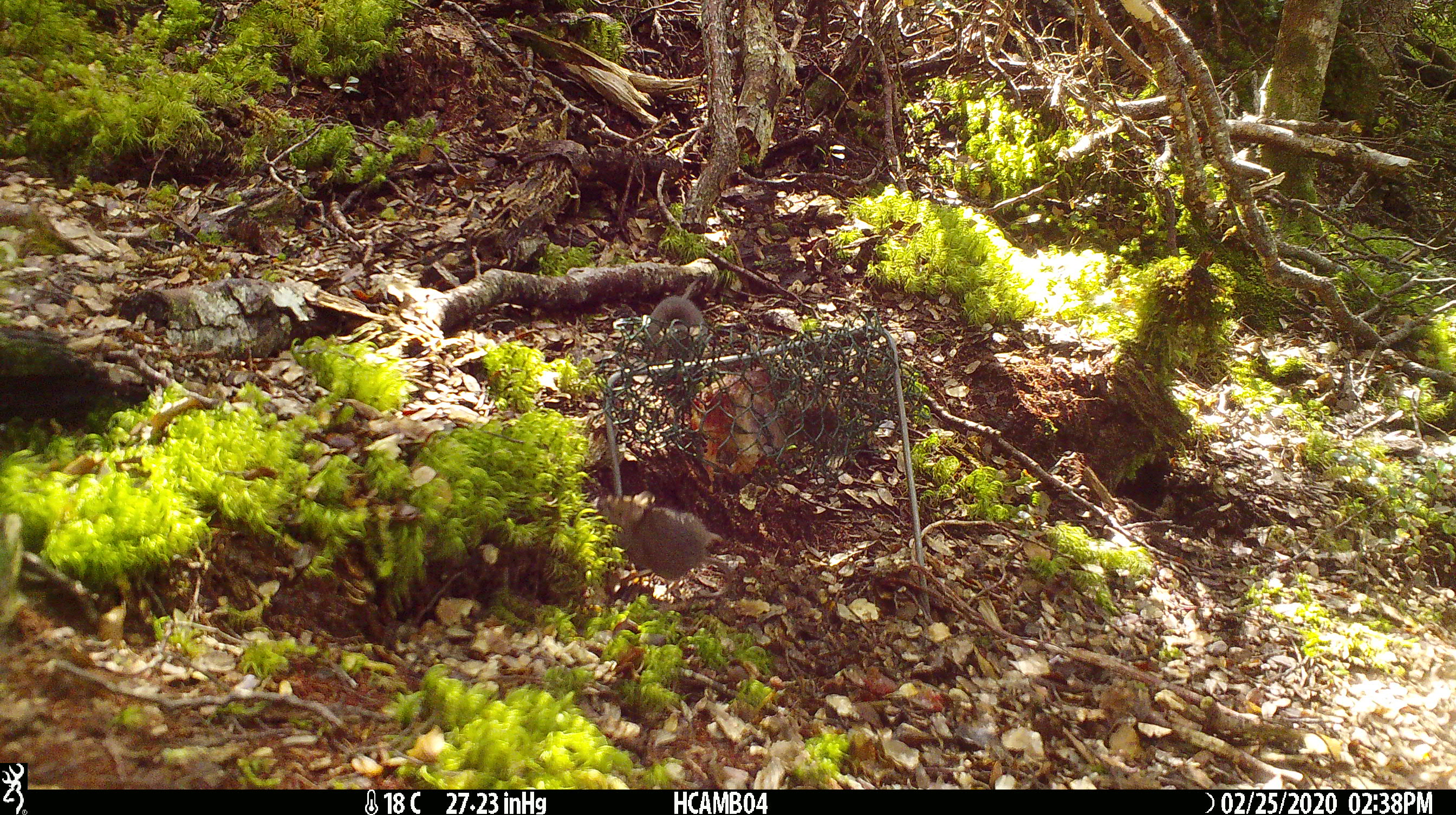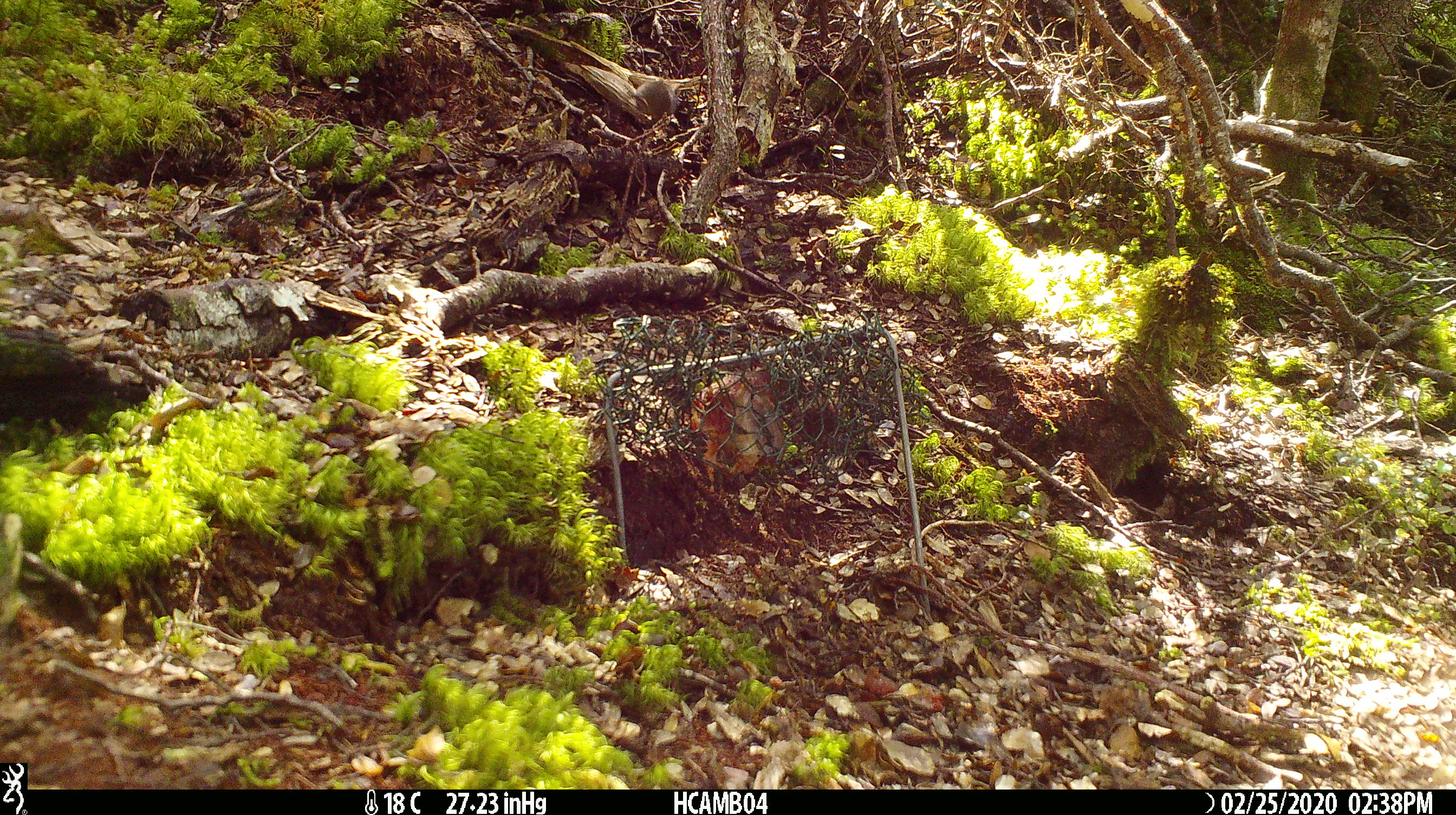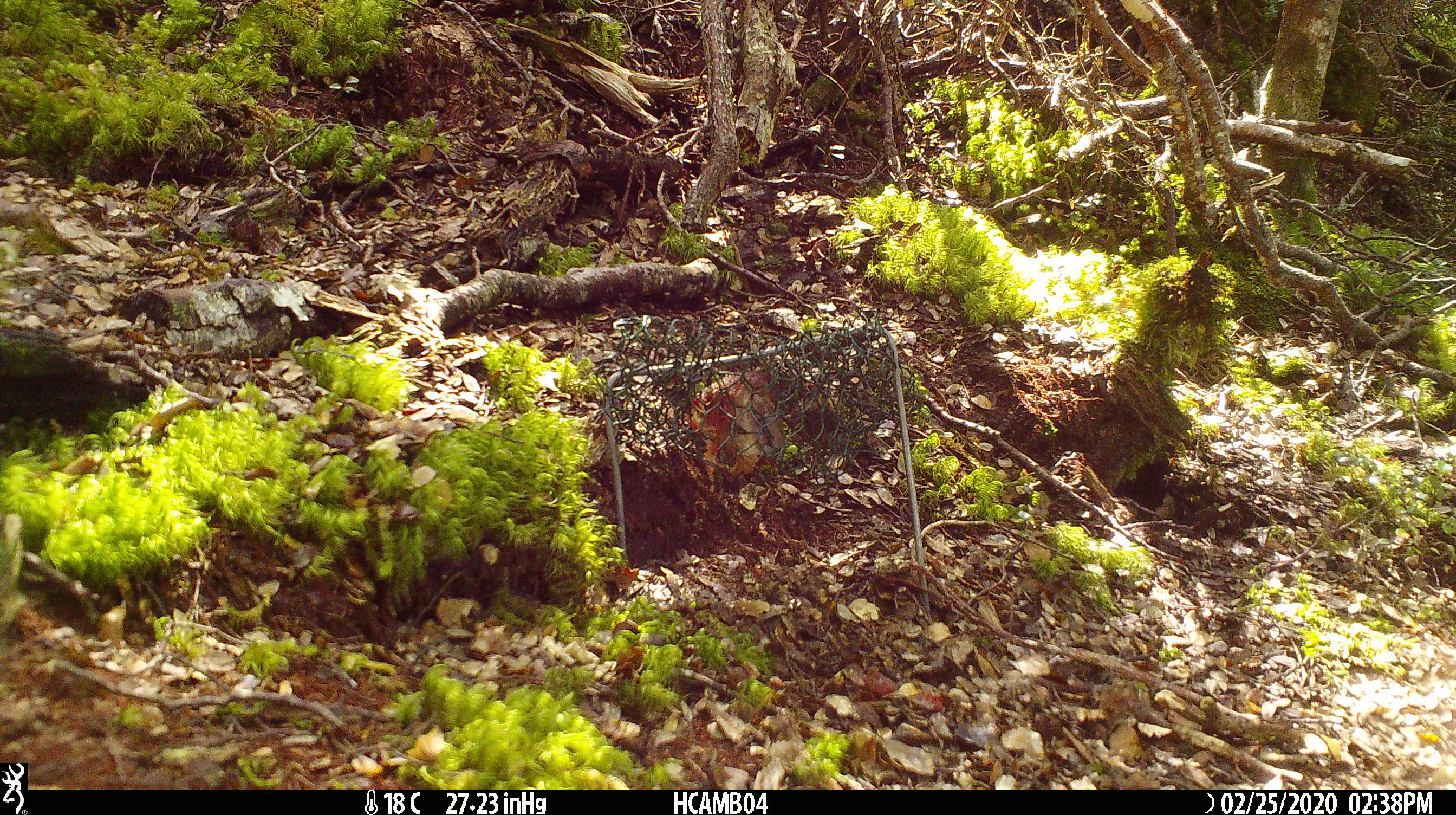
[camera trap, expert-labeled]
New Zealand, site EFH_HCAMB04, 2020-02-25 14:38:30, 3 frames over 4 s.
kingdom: Animalia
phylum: Chordata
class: Mammalia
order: Rodentia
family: Muridae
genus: Mus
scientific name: Mus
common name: mouse